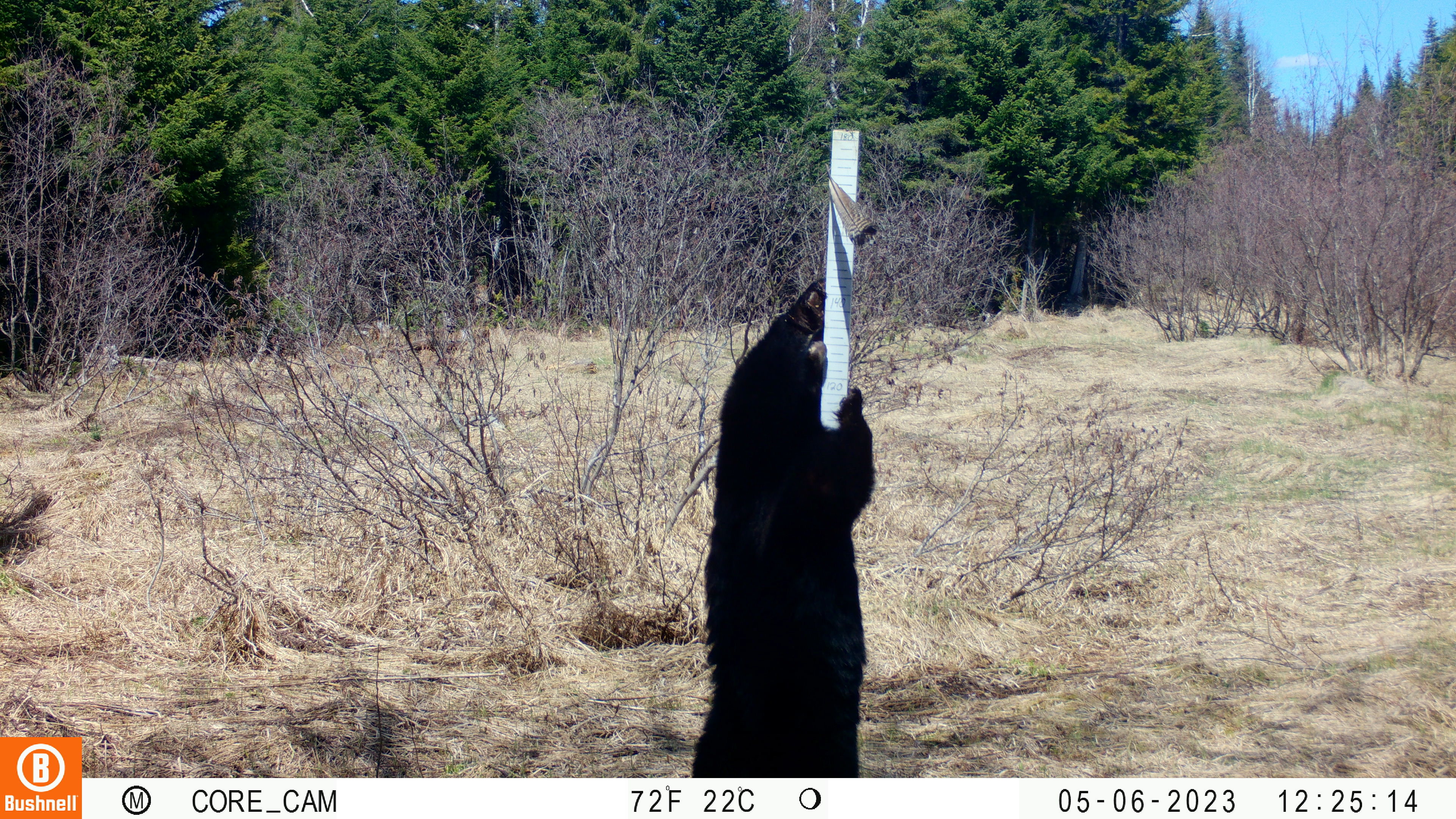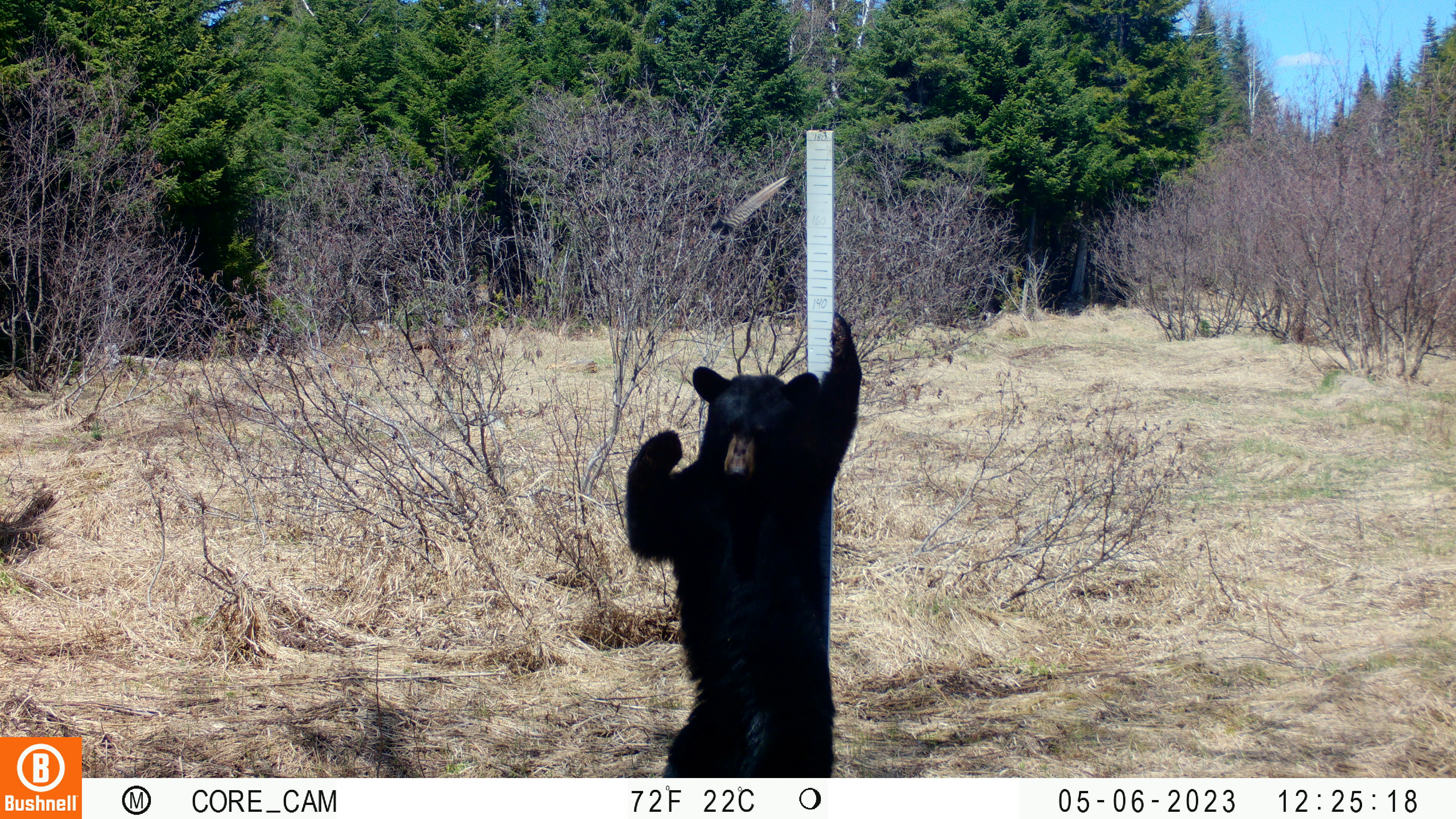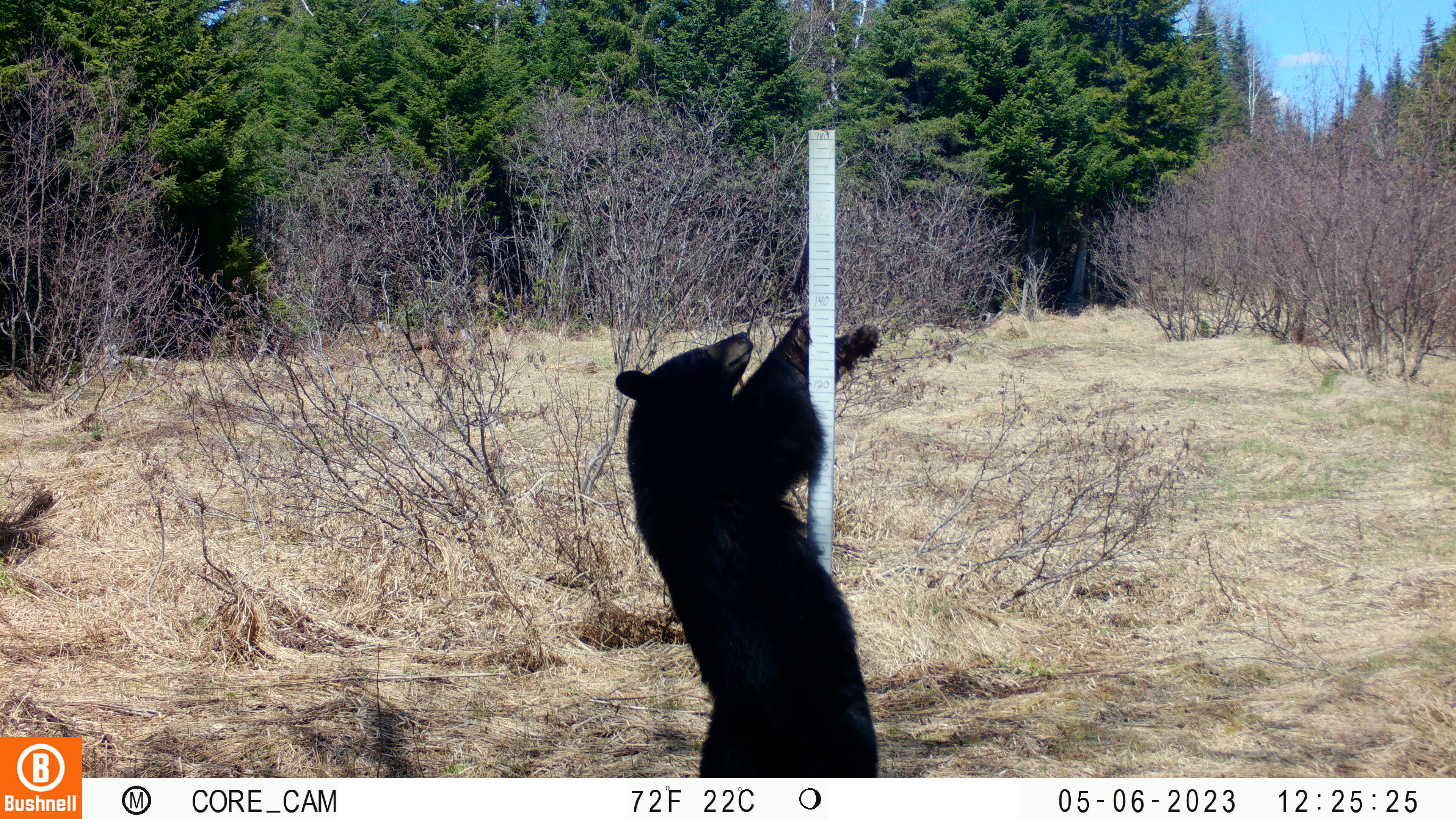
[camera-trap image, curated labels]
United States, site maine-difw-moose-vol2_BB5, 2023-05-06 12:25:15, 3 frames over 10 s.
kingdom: Animalia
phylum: Chordata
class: Mammalia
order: Carnivora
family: Ursidae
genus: Ursus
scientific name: Ursus americanus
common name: black bear